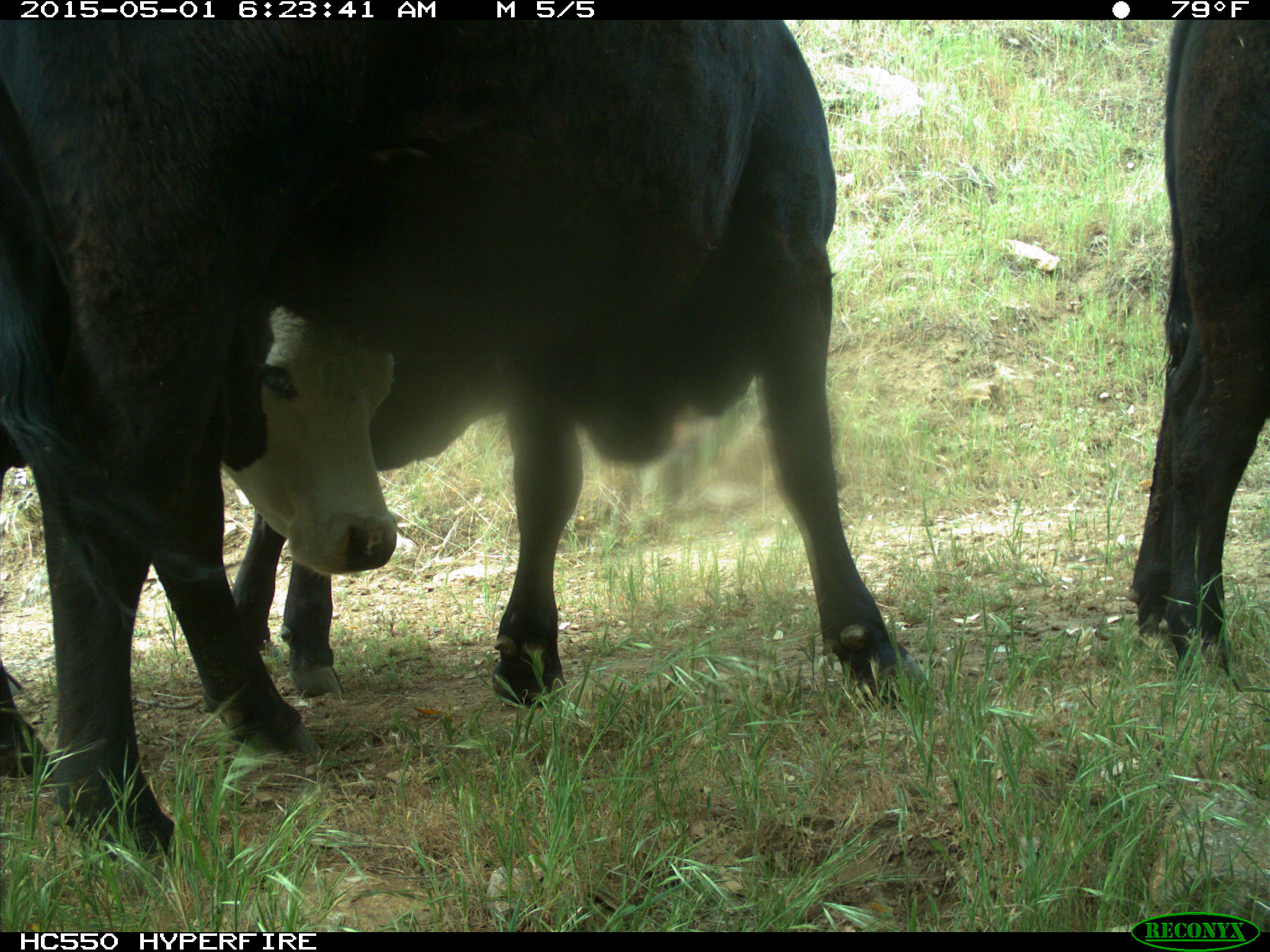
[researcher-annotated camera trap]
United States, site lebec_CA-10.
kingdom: Animalia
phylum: Chordata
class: Mammalia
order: Artiodactyla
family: Bovidae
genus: Bos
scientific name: Bos taurus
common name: domestic cow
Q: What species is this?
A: Bos taurus (domestic cow).